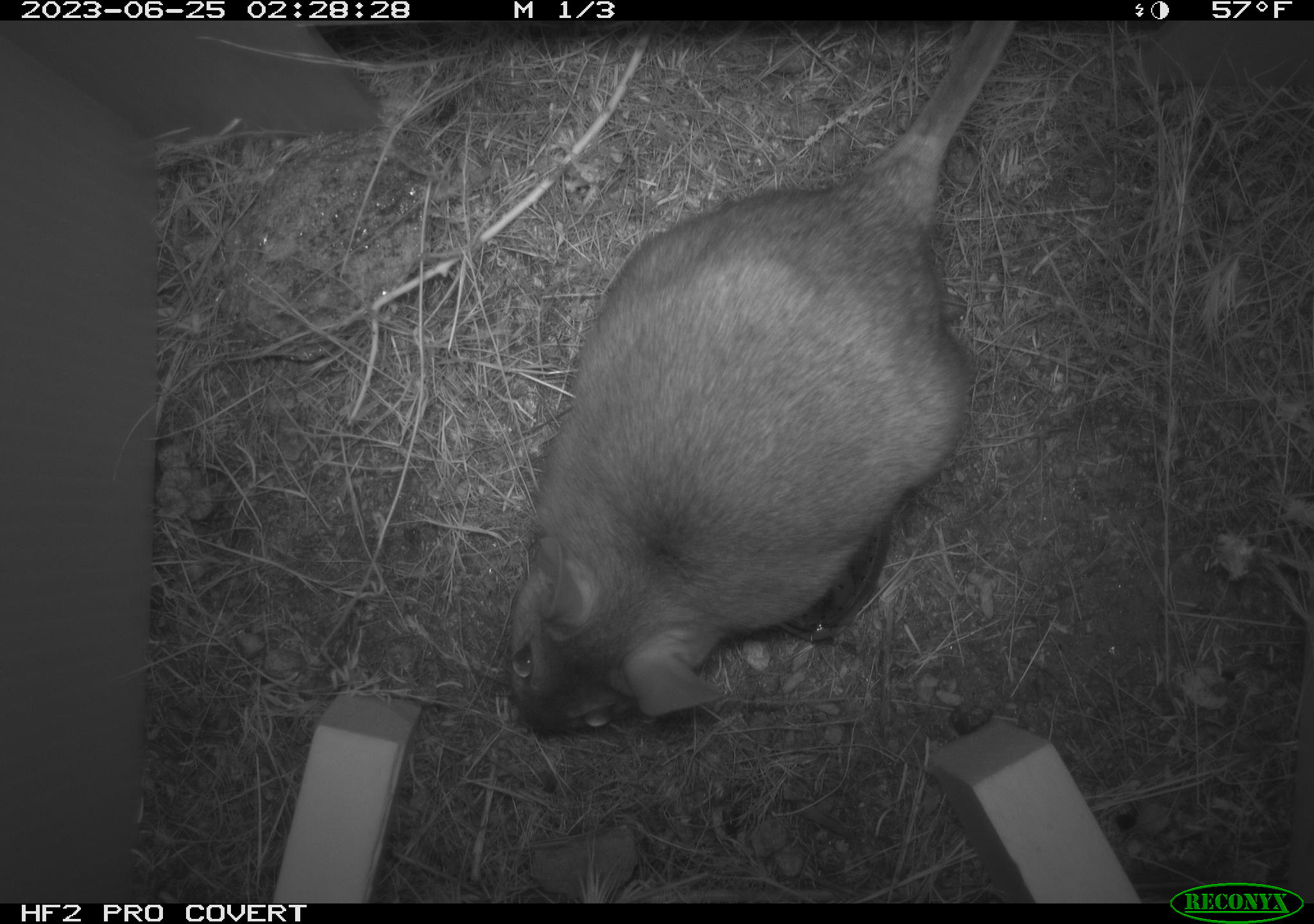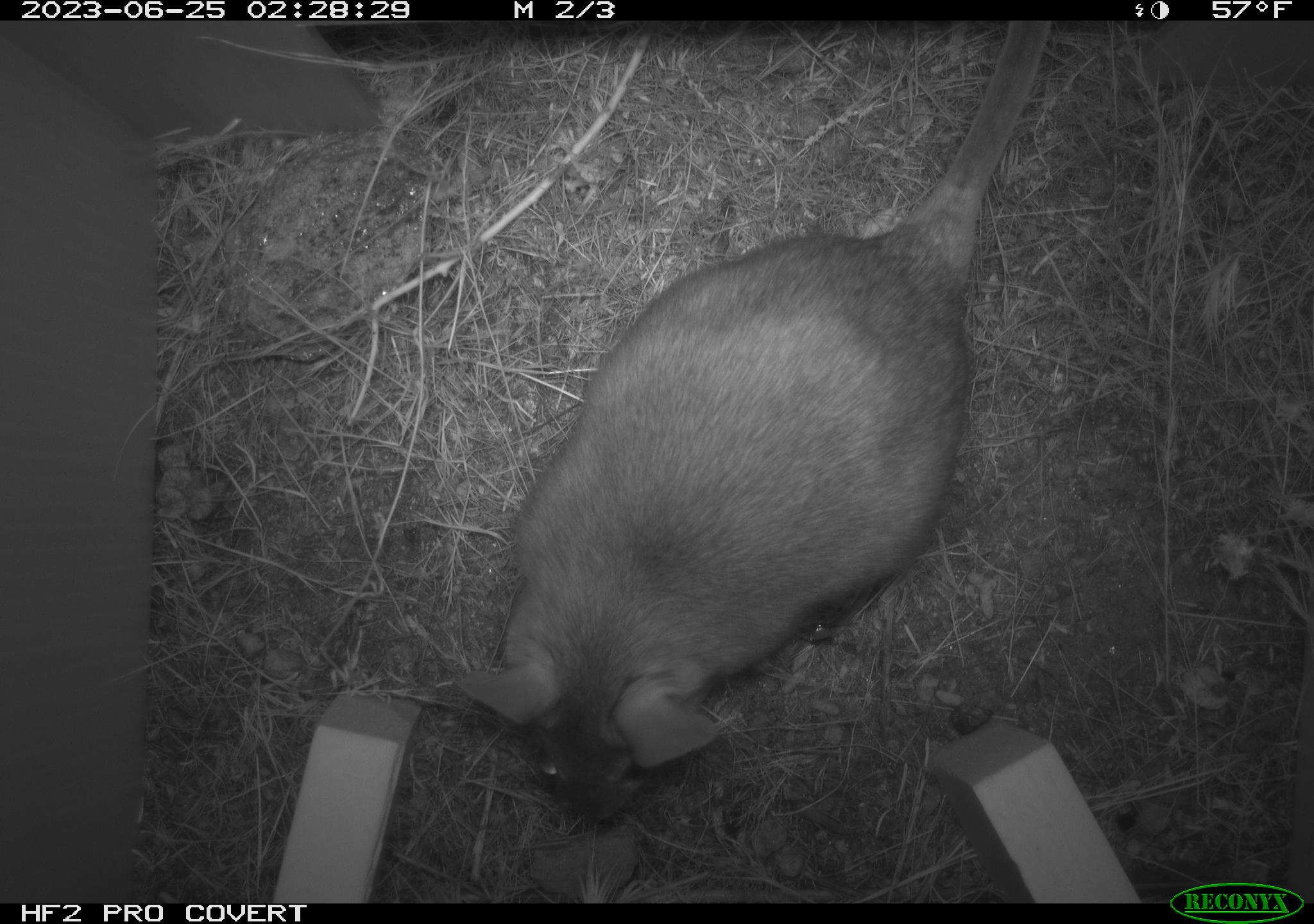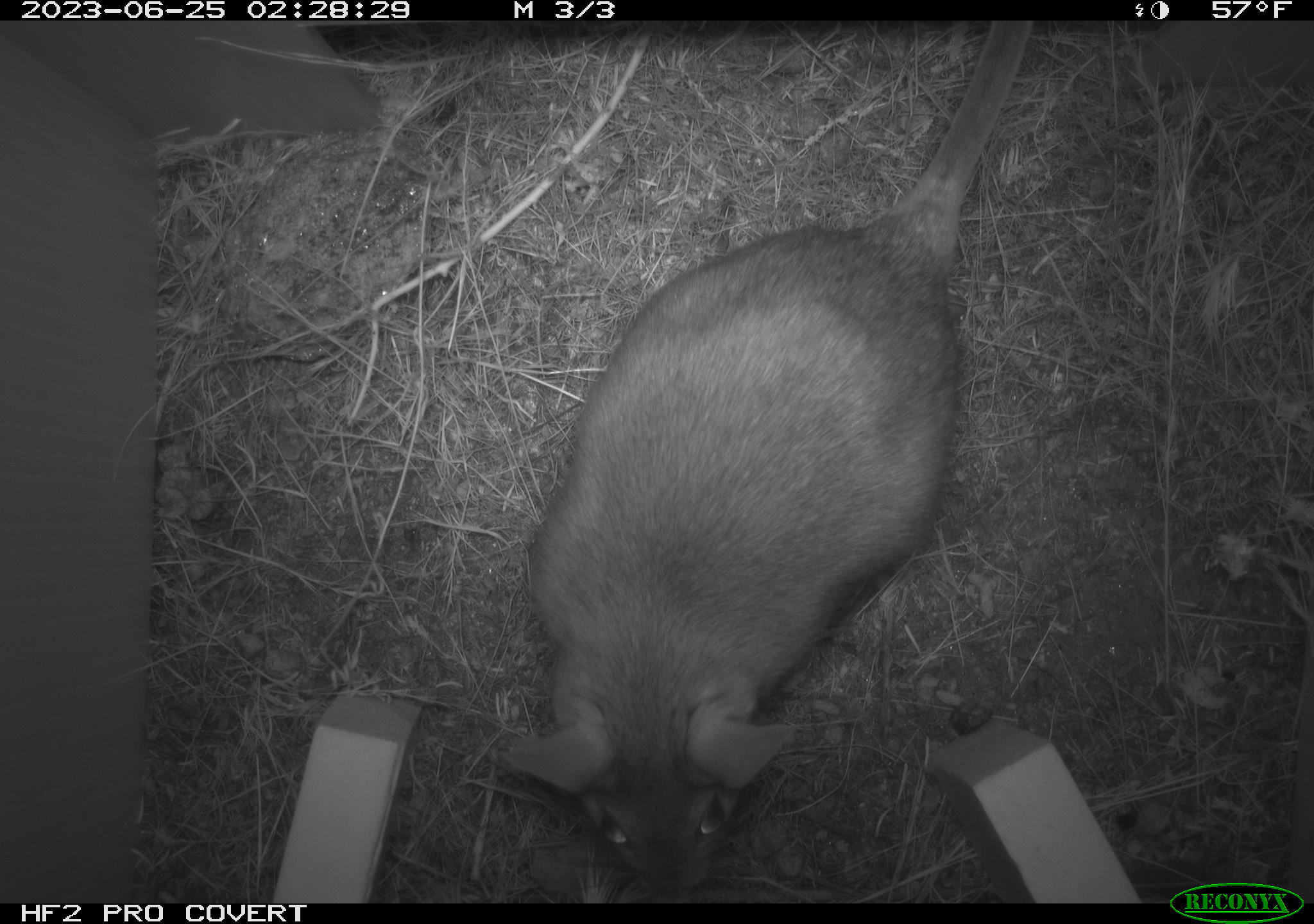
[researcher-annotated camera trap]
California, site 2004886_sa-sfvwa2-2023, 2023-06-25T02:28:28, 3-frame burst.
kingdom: Animalia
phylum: Chordata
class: Mammalia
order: Rodentia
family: Cricetidae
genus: Neotoma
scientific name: Neotoma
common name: pack rat or woodrat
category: neotoma species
Neotoma species (pack rat or woodrat) (Neotoma).